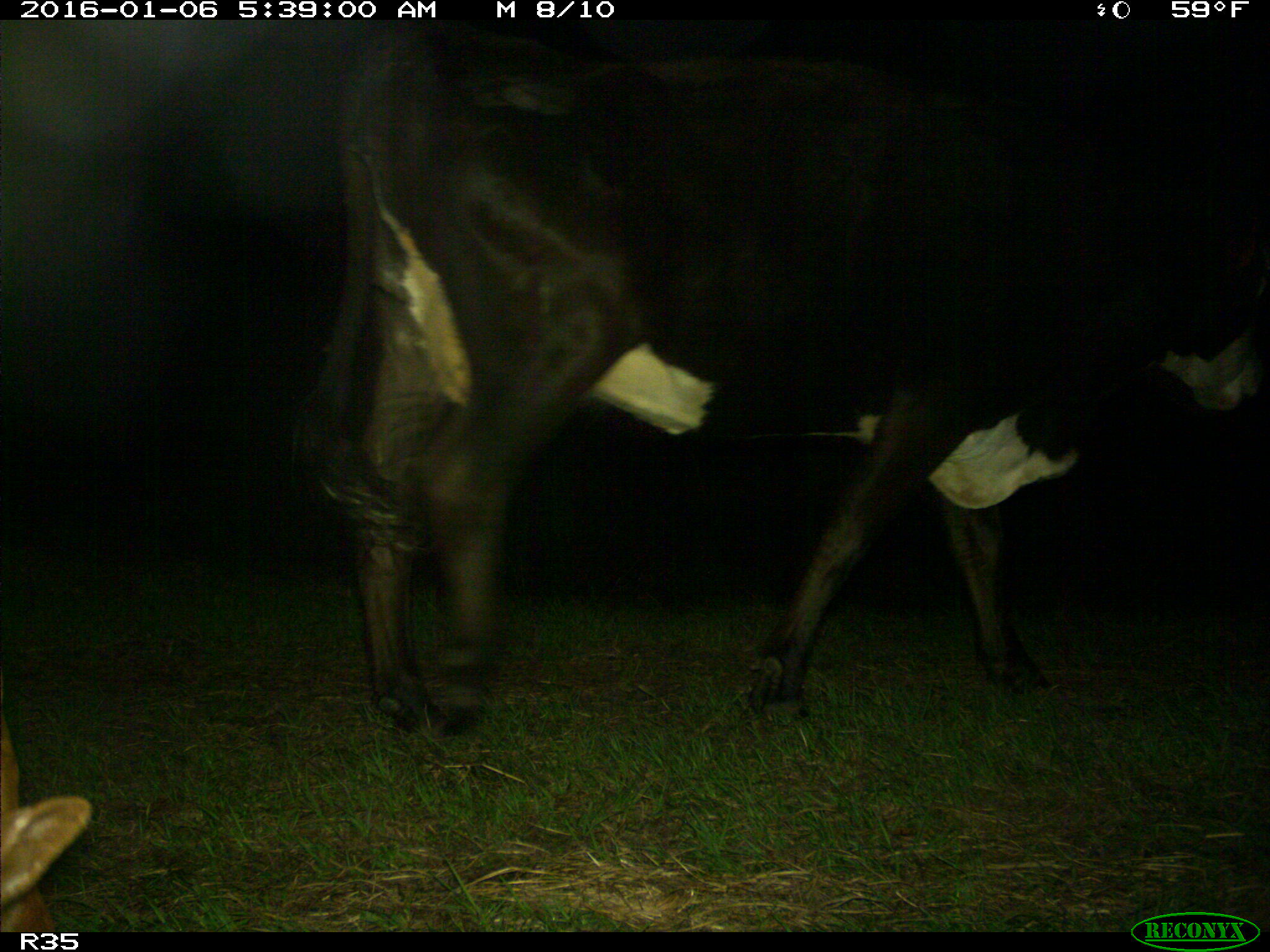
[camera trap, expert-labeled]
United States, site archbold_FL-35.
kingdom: Animalia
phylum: Chordata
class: Mammalia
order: Artiodactyla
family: Bovidae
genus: Bos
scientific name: Bos taurus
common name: domestic cow